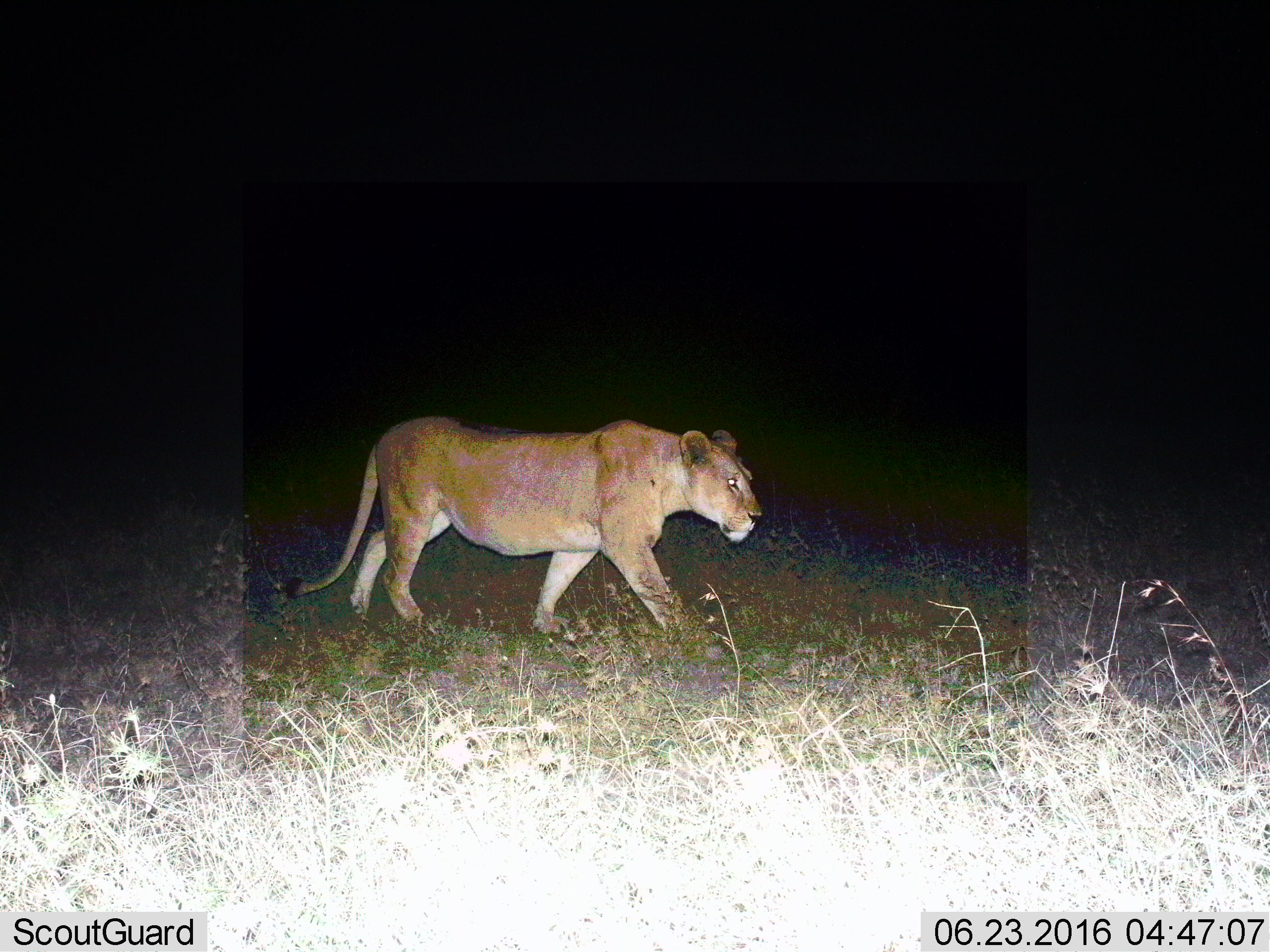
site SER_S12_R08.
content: unidentified animal